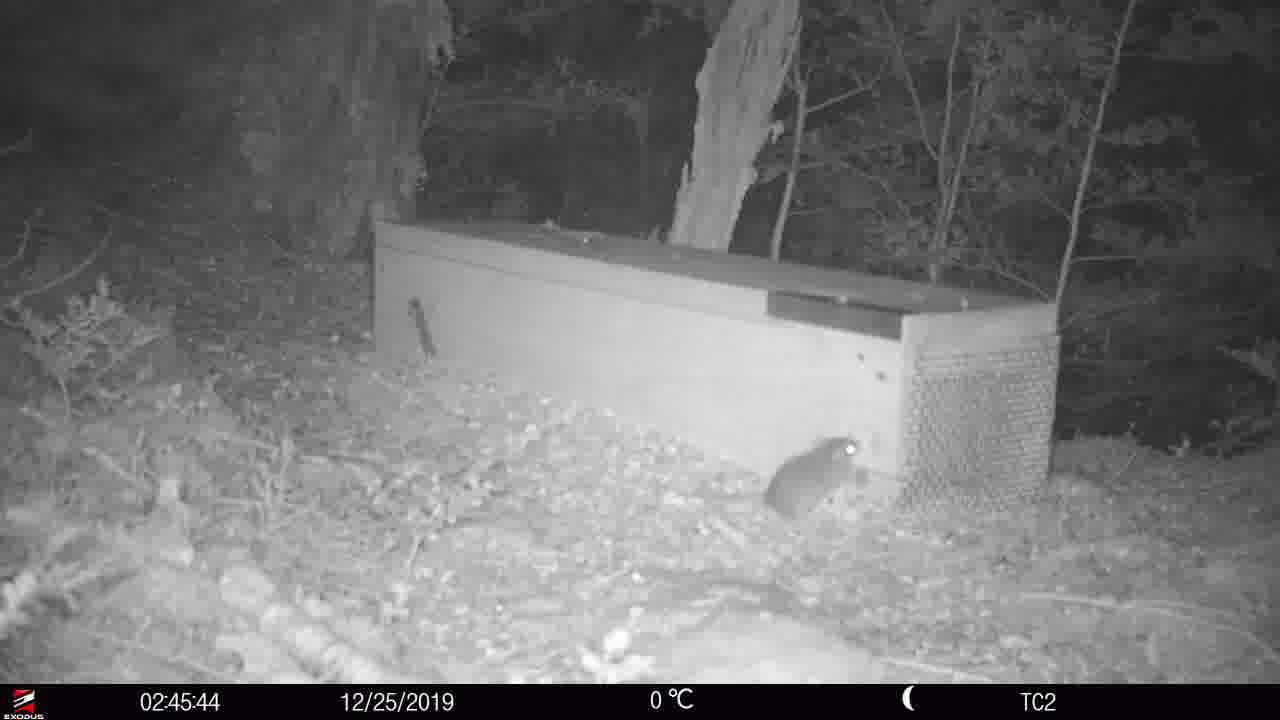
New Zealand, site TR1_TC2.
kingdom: Animalia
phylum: Chordata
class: Mammalia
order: Rodentia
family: Muridae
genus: Rattus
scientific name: Rattus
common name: rat